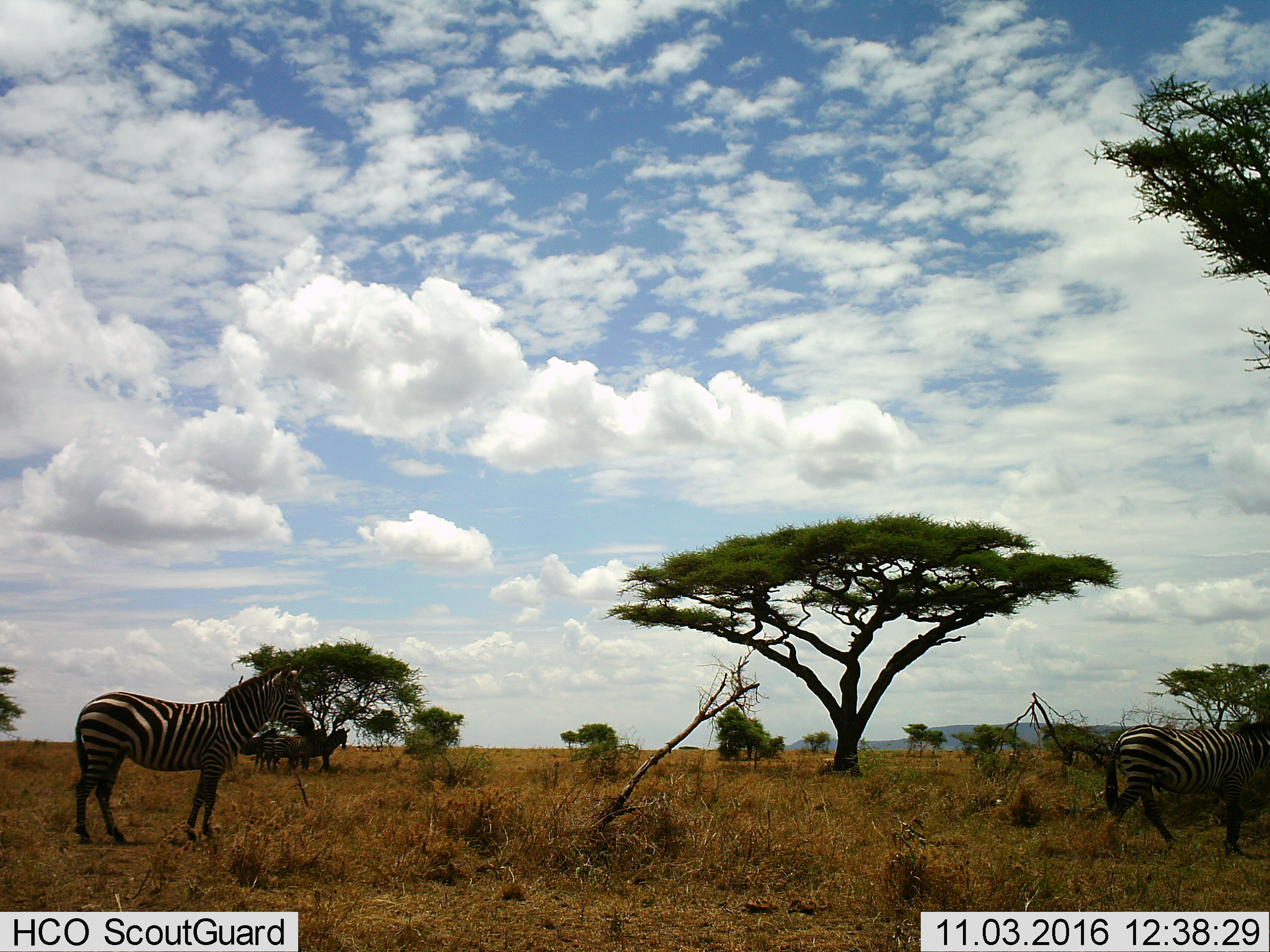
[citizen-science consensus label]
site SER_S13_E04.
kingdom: Animalia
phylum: Chordata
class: Mammalia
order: Perissodactyla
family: Equidae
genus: Equus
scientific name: Equus quagga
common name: plains zebra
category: zebraplains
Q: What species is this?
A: Zebraplains (plains zebra) (Equus quagga).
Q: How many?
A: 6.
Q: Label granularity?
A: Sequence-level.